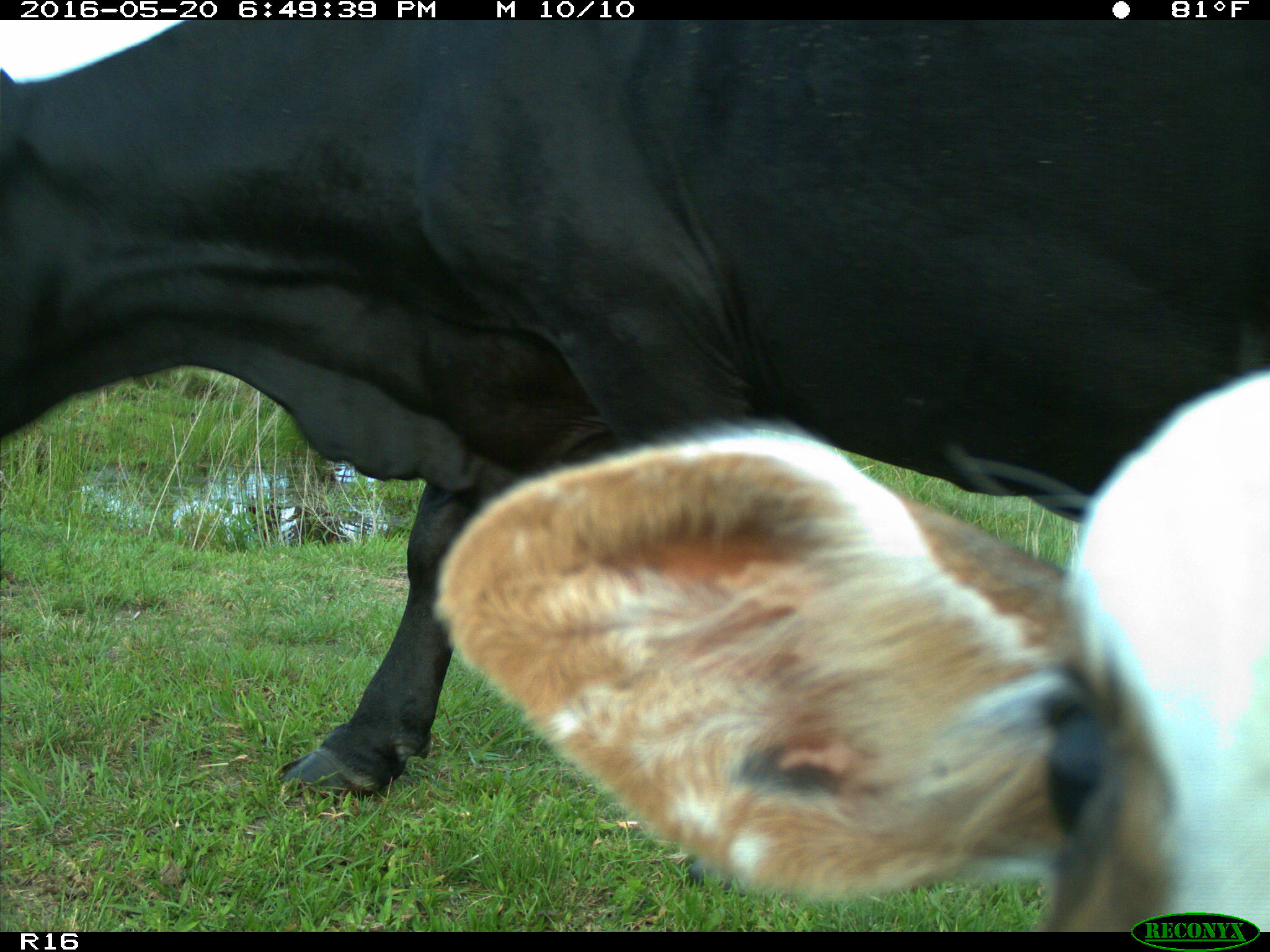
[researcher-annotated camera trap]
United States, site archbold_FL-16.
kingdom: Animalia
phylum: Chordata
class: Mammalia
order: Artiodactyla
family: Bovidae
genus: Bos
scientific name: Bos taurus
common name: domestic cow